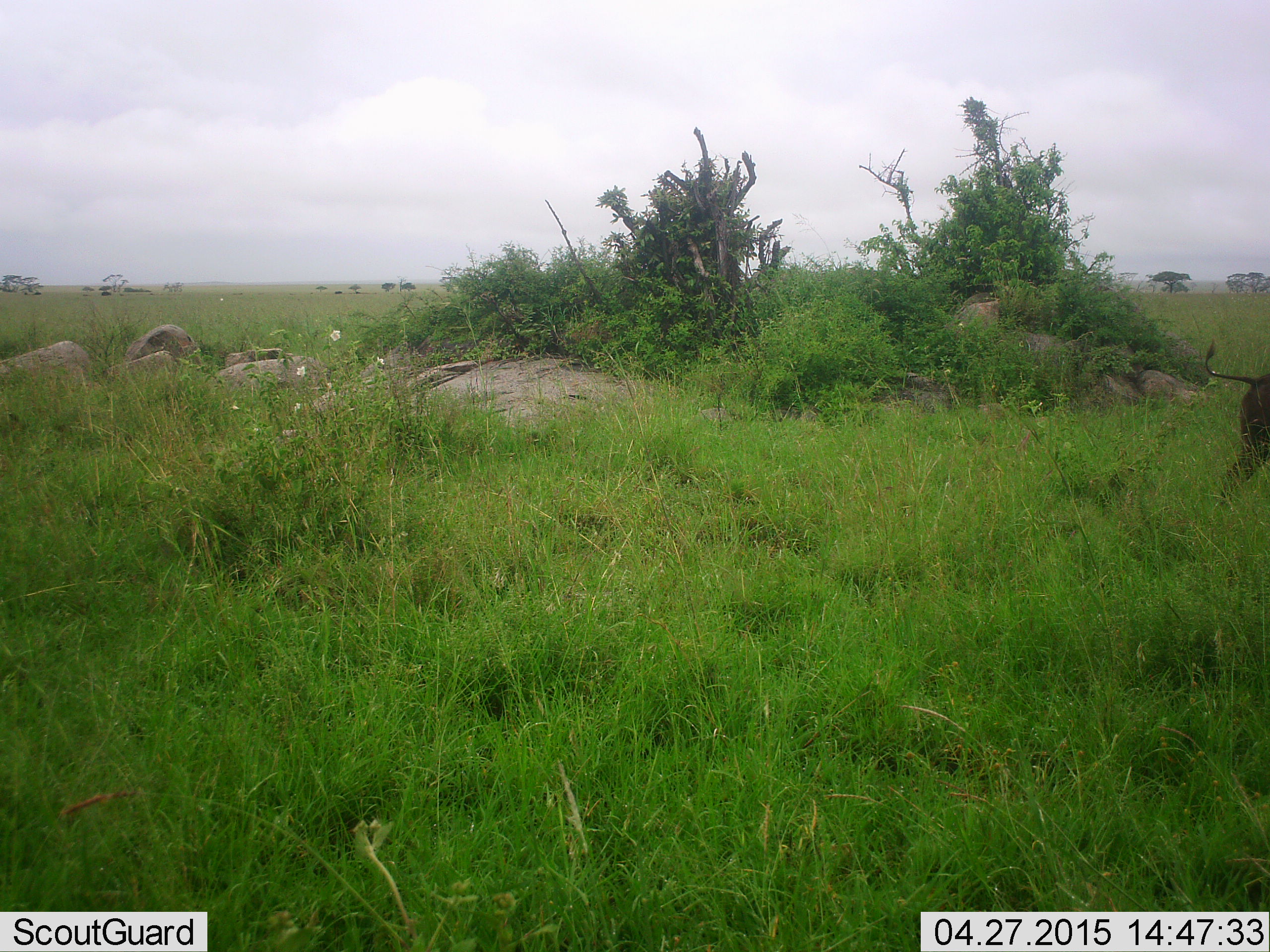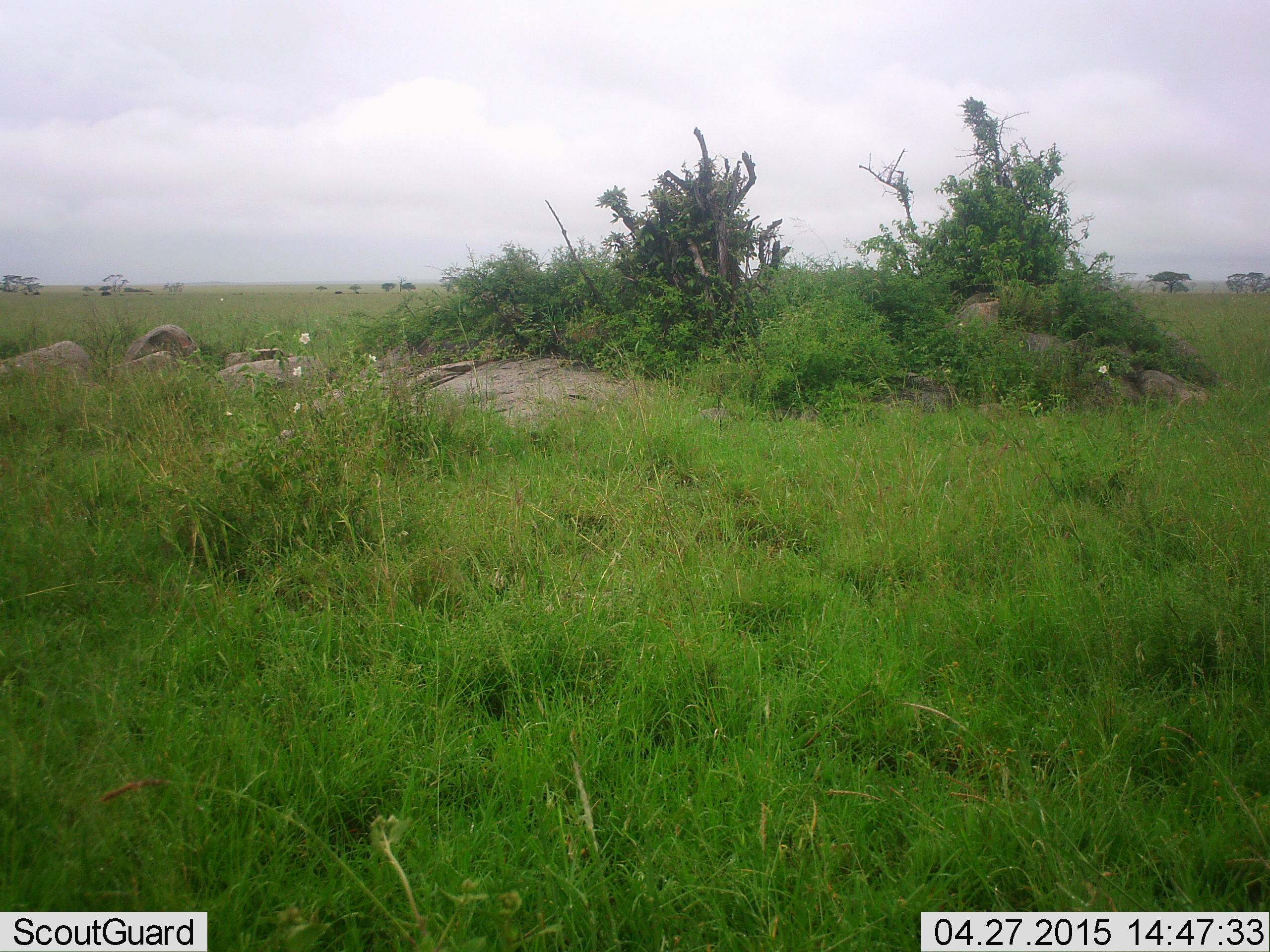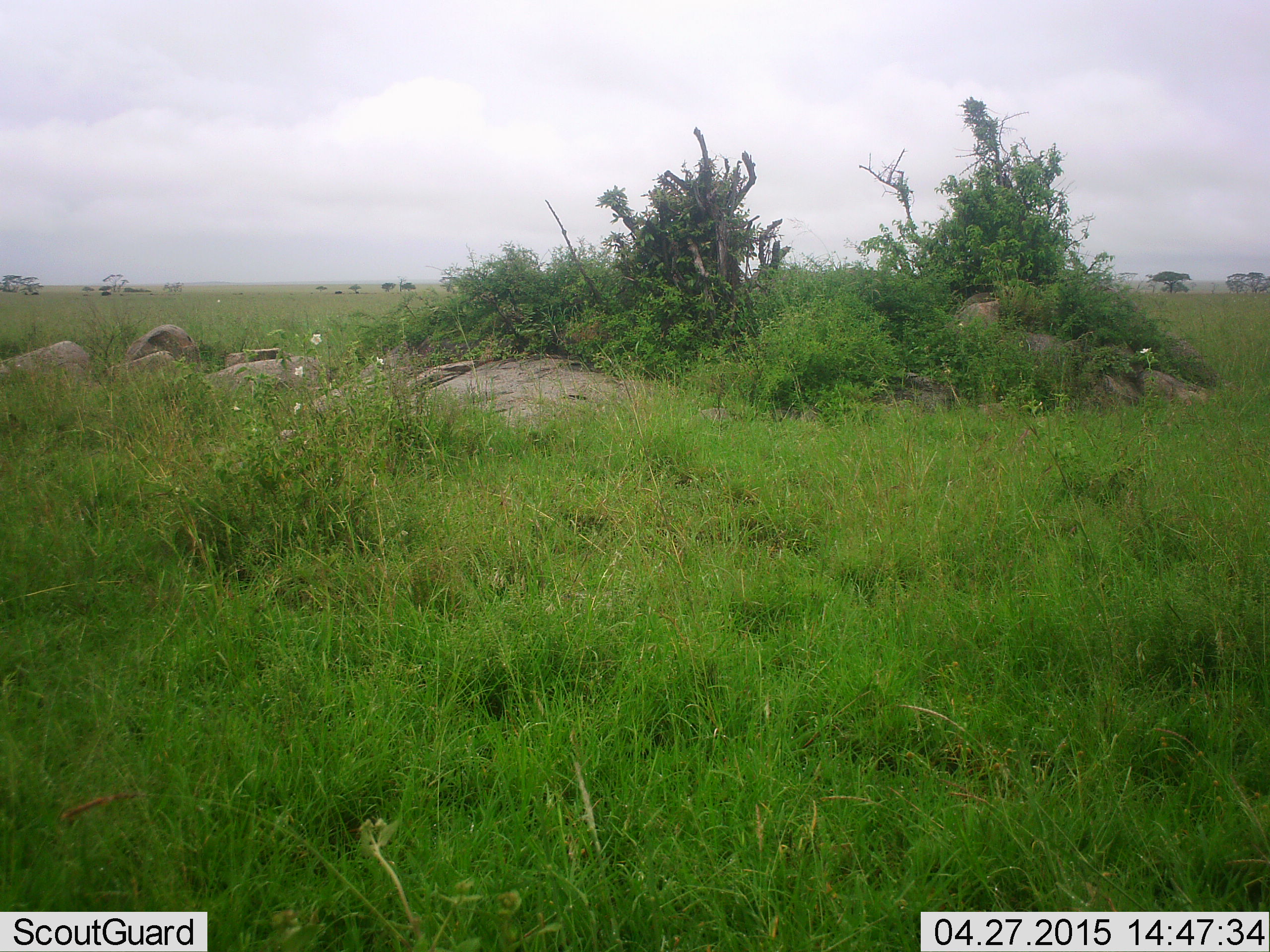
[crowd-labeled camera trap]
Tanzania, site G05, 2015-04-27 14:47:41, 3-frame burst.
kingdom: Animalia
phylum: Chordata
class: Mammalia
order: Artiodactyla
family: Suidae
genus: Phacochoerus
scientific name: Phacochoerus africanus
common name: warthog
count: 1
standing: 0%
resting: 0%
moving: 100%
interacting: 0%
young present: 0%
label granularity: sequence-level